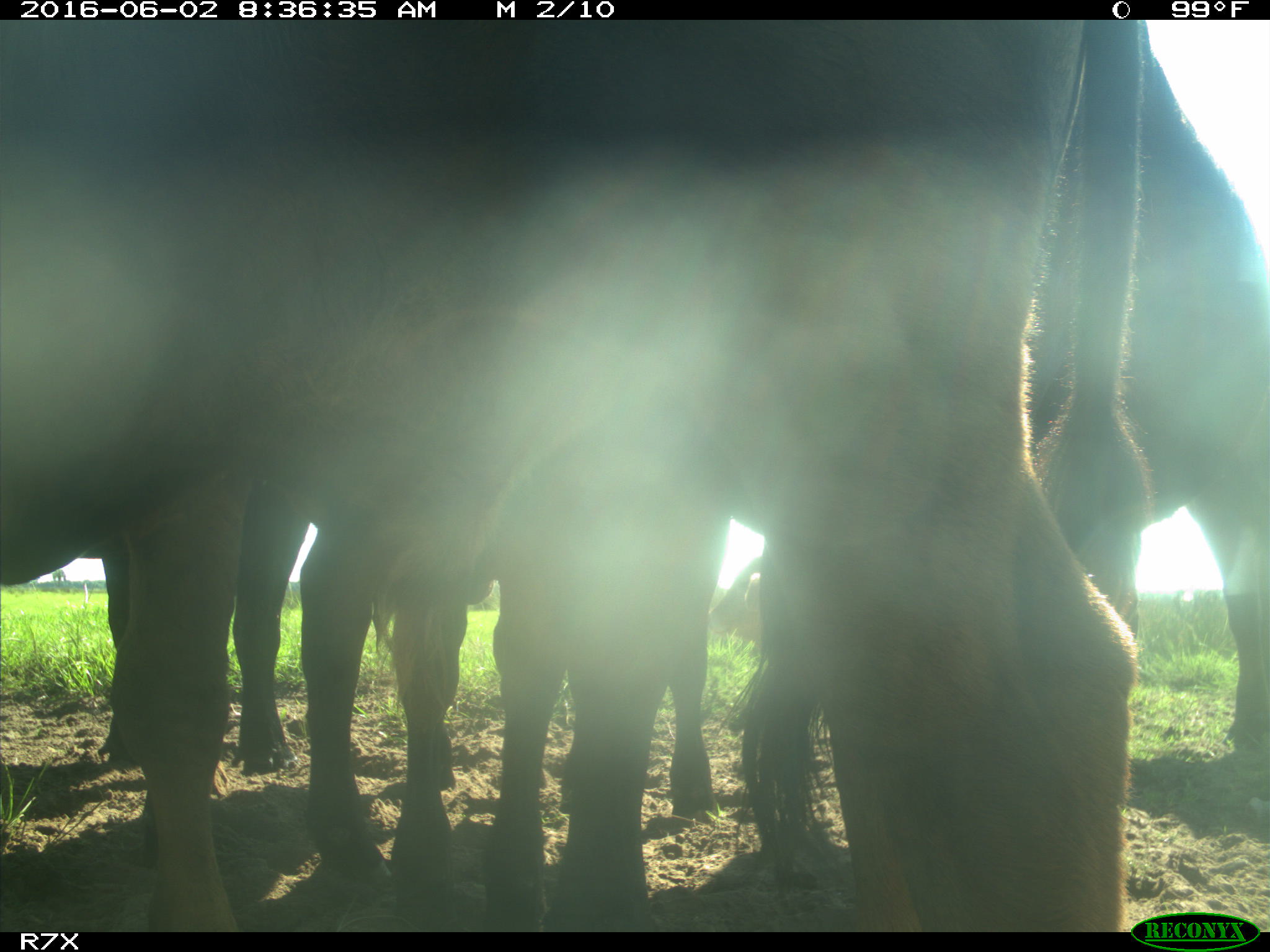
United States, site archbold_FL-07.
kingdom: Animalia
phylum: Chordata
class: Mammalia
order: Artiodactyla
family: Bovidae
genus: Bos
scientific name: Bos taurus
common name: domestic cow